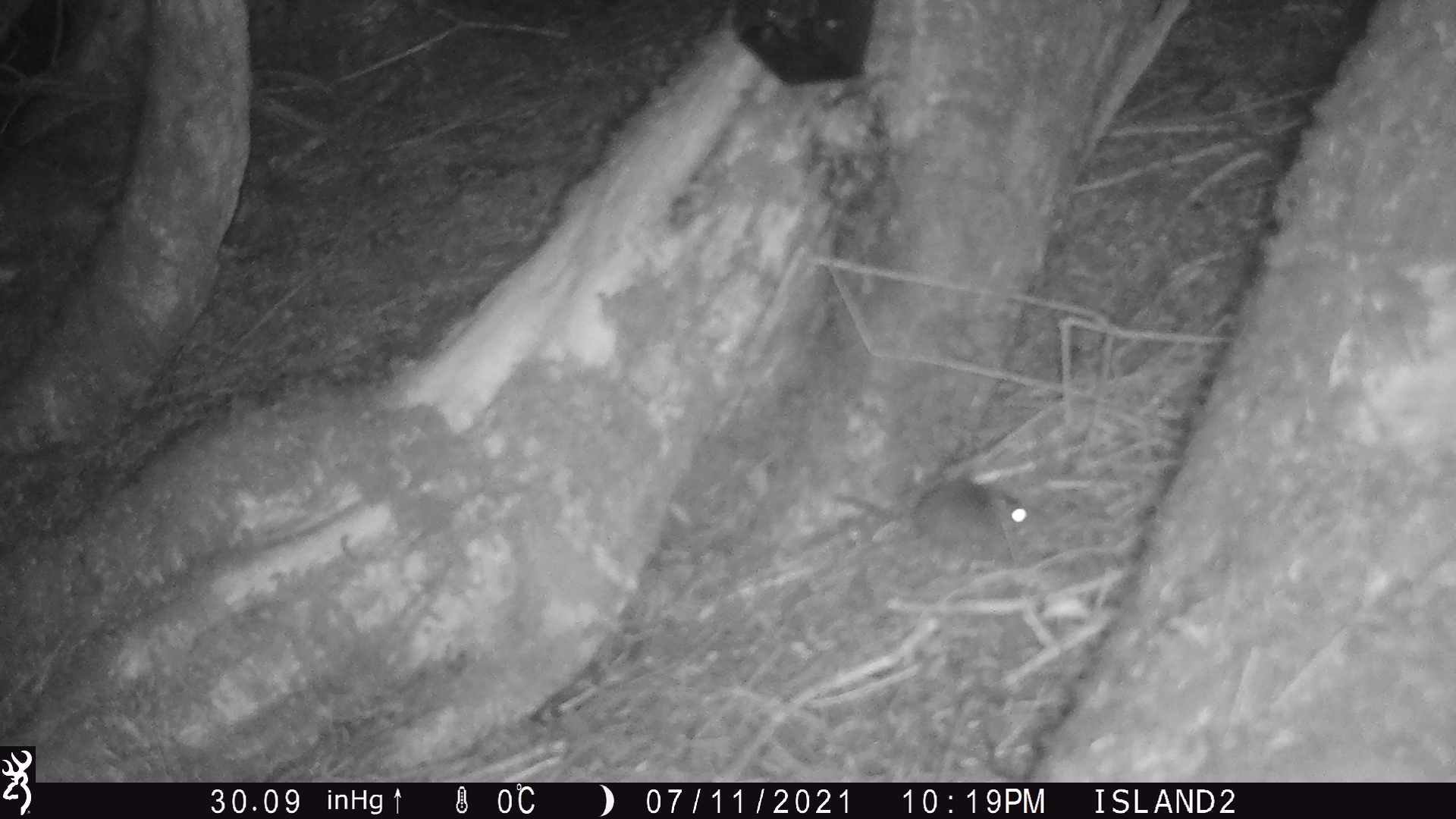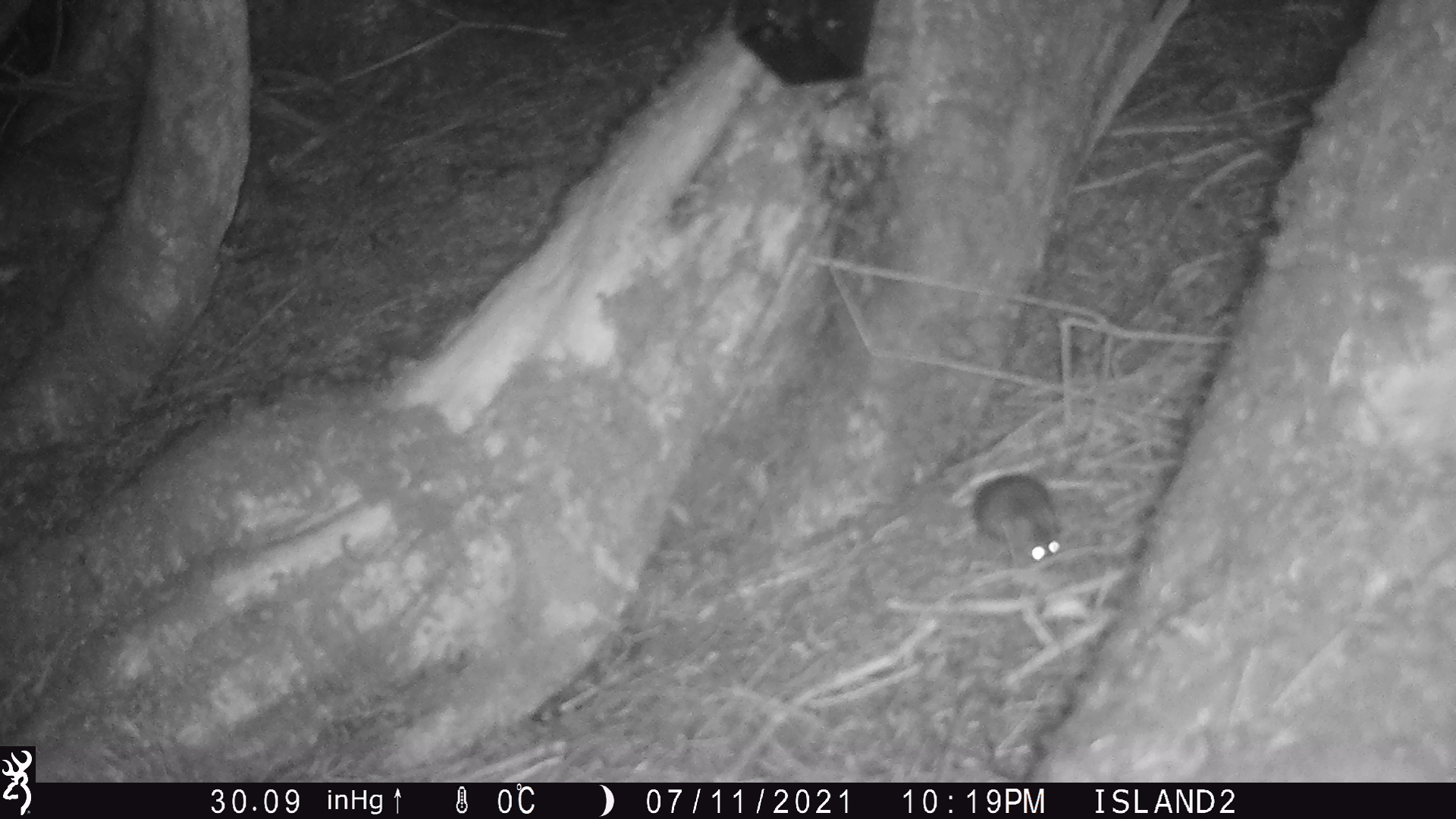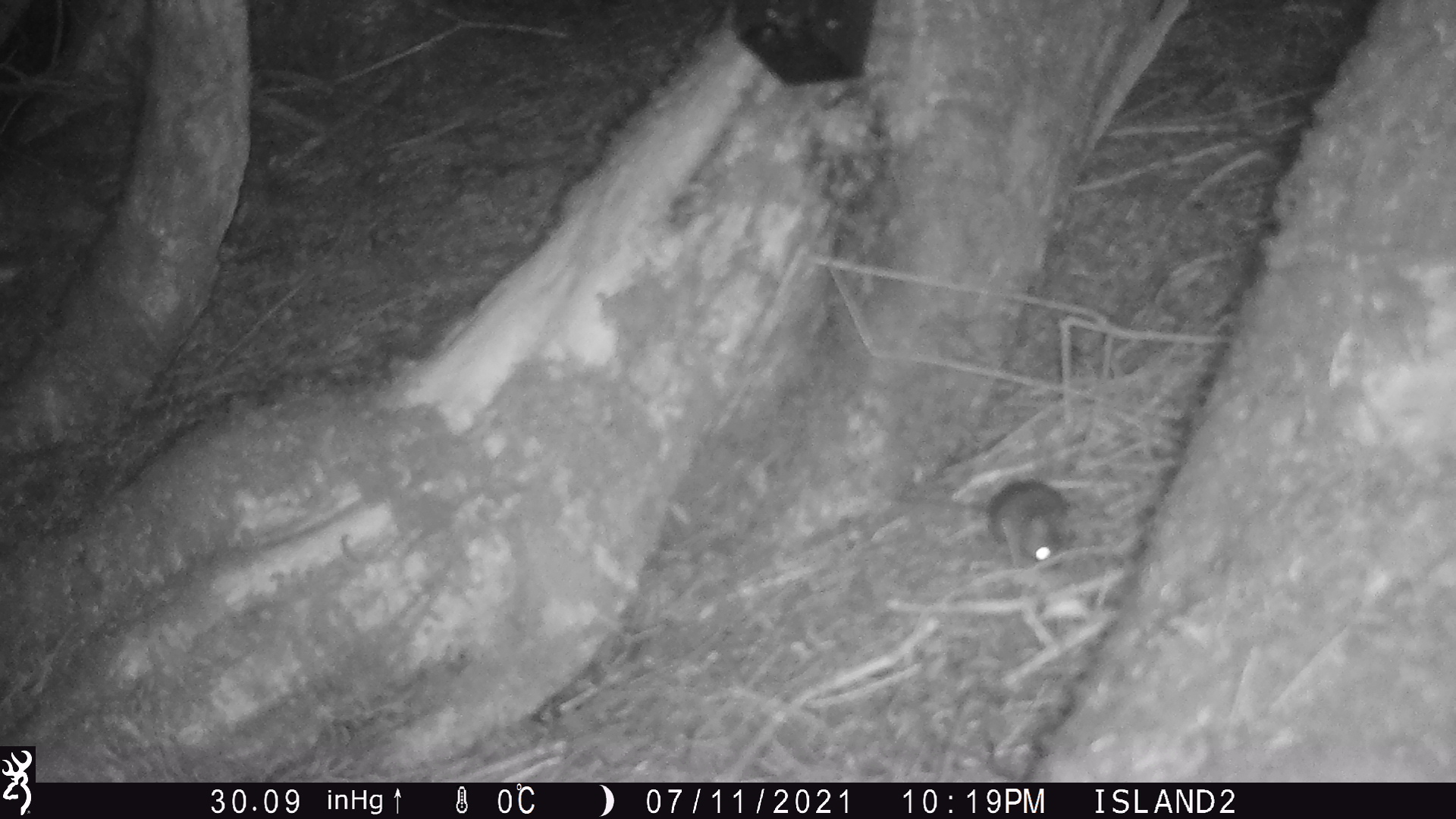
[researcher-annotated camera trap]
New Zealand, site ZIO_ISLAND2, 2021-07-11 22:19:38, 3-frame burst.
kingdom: Animalia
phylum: Chordata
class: Mammalia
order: Rodentia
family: Muridae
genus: Mus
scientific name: Mus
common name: mouse